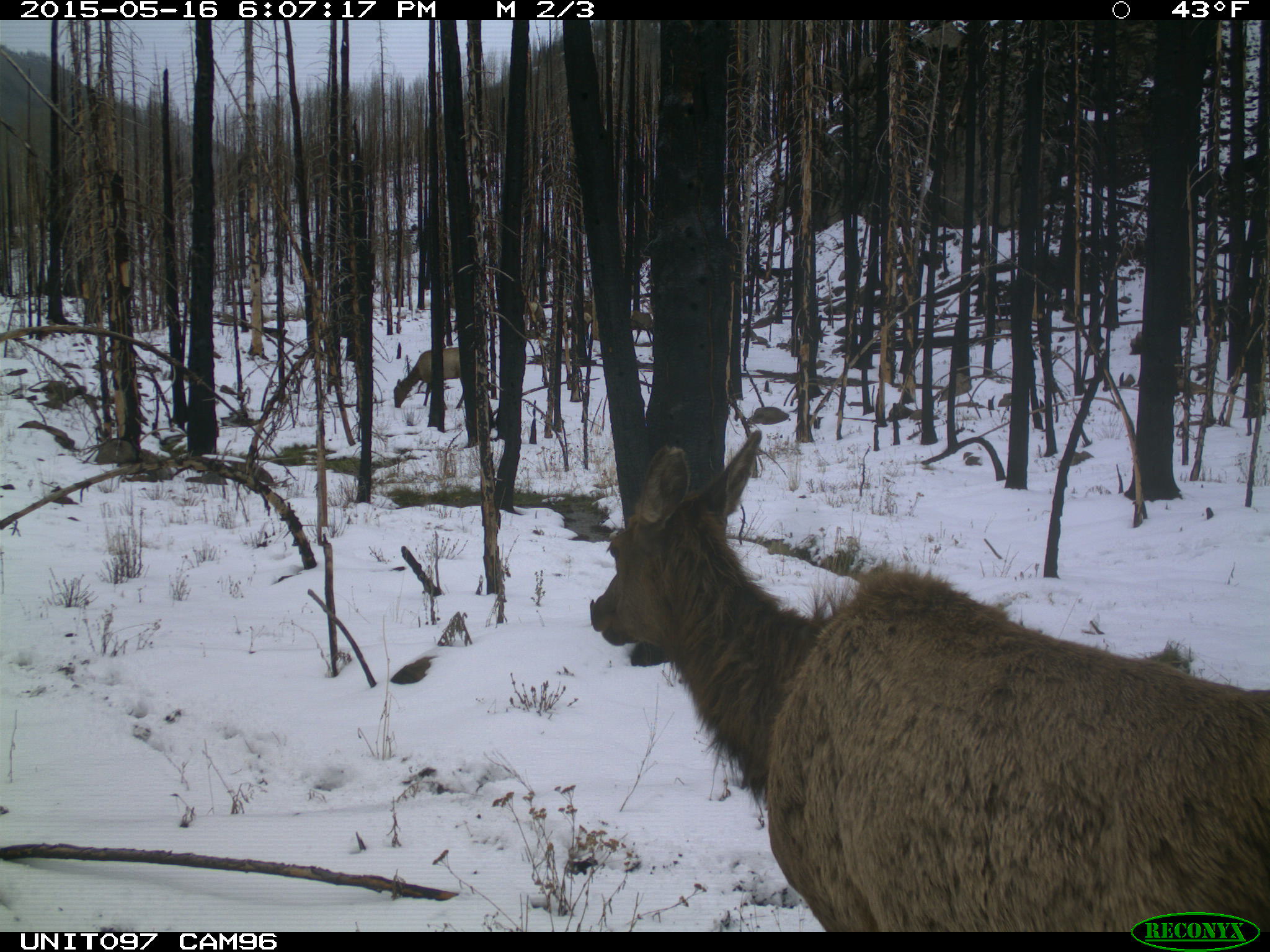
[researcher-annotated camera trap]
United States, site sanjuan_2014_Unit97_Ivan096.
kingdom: Animalia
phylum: Chordata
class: Mammalia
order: Artiodactyla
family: Cervidae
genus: Cervus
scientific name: Cervus elaphus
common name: red deer